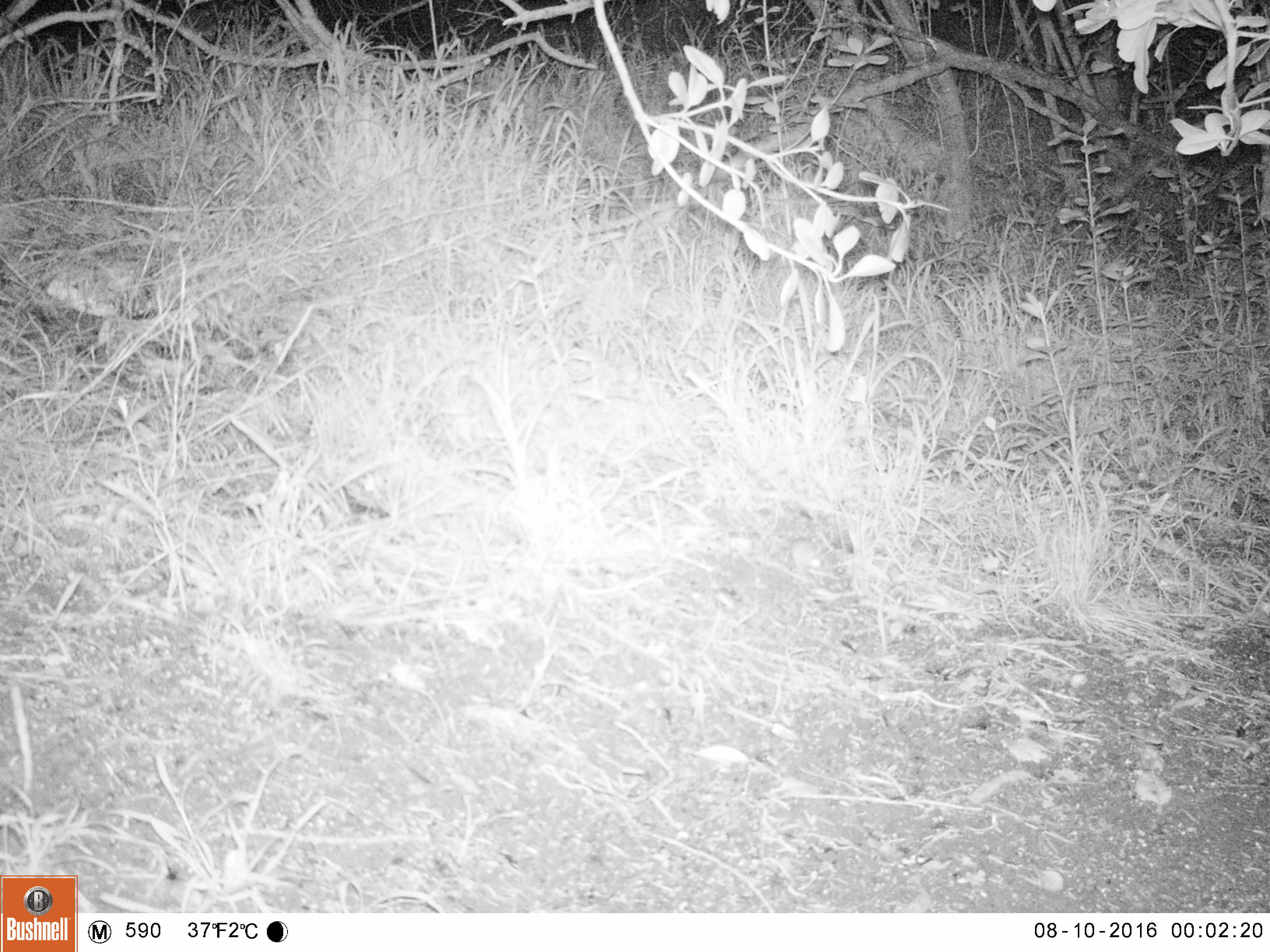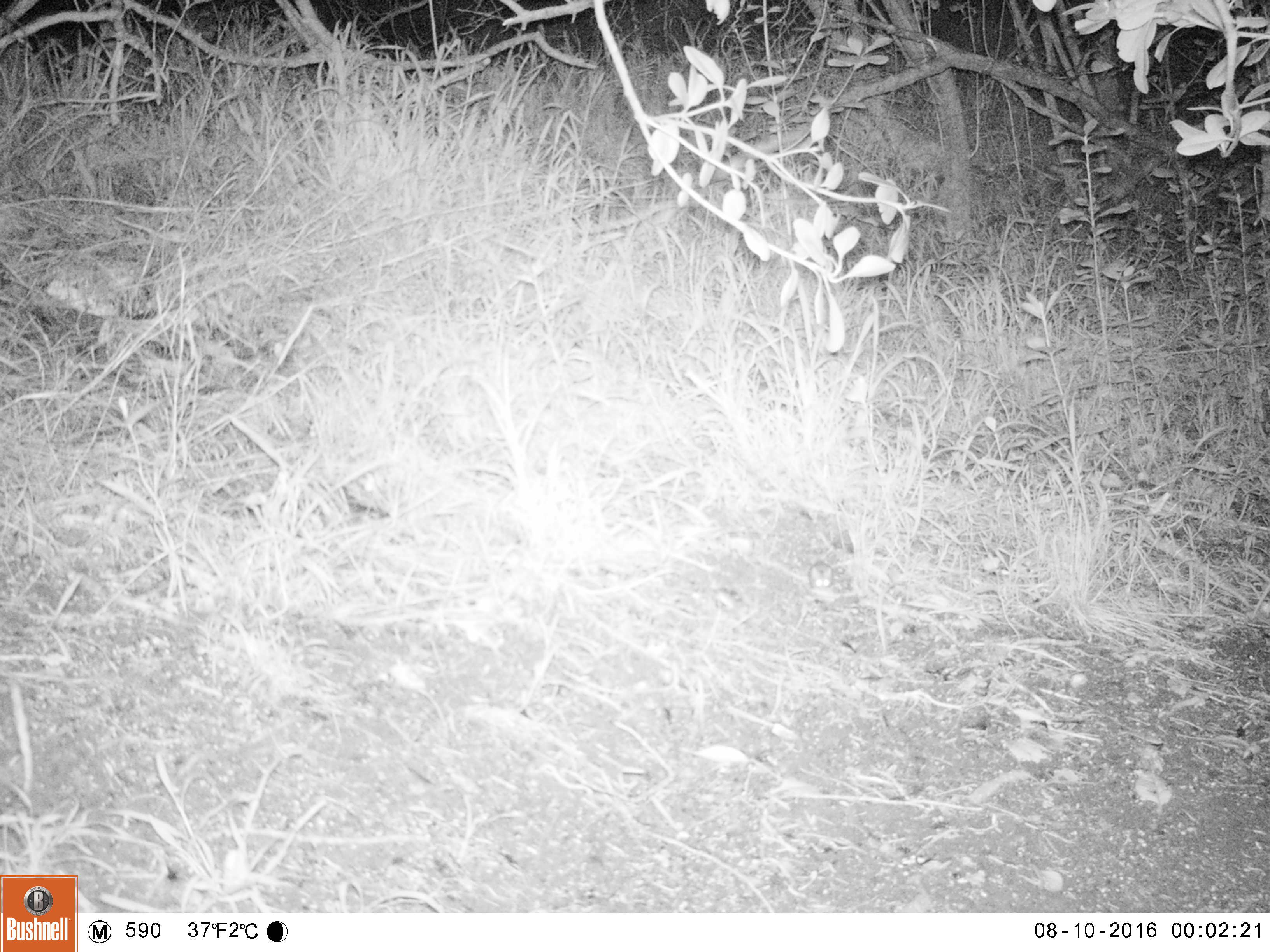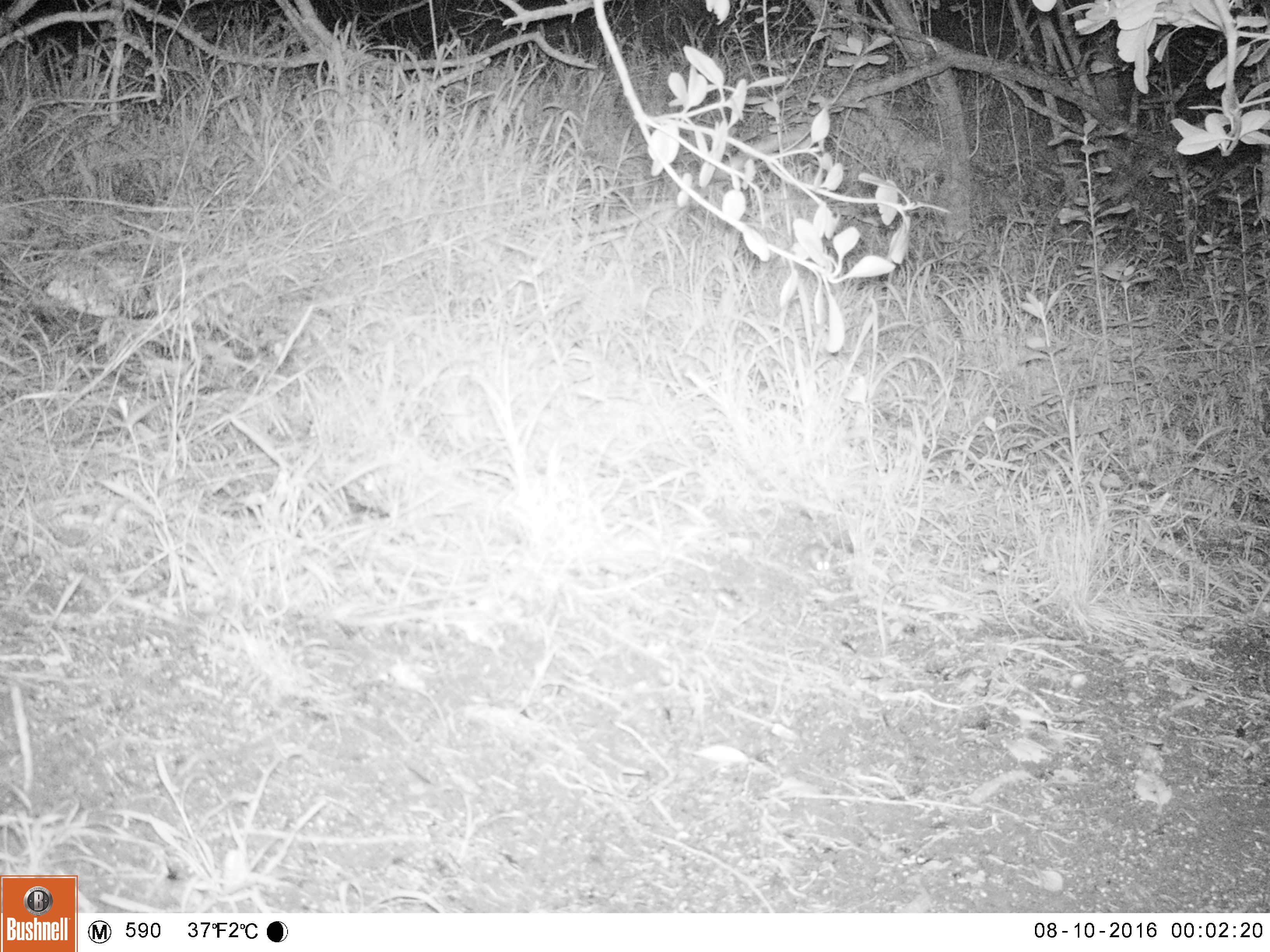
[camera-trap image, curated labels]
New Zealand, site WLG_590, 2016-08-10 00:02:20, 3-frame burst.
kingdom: Animalia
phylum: Chordata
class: Mammalia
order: Rodentia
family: Muridae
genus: Mus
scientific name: Mus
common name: mouse